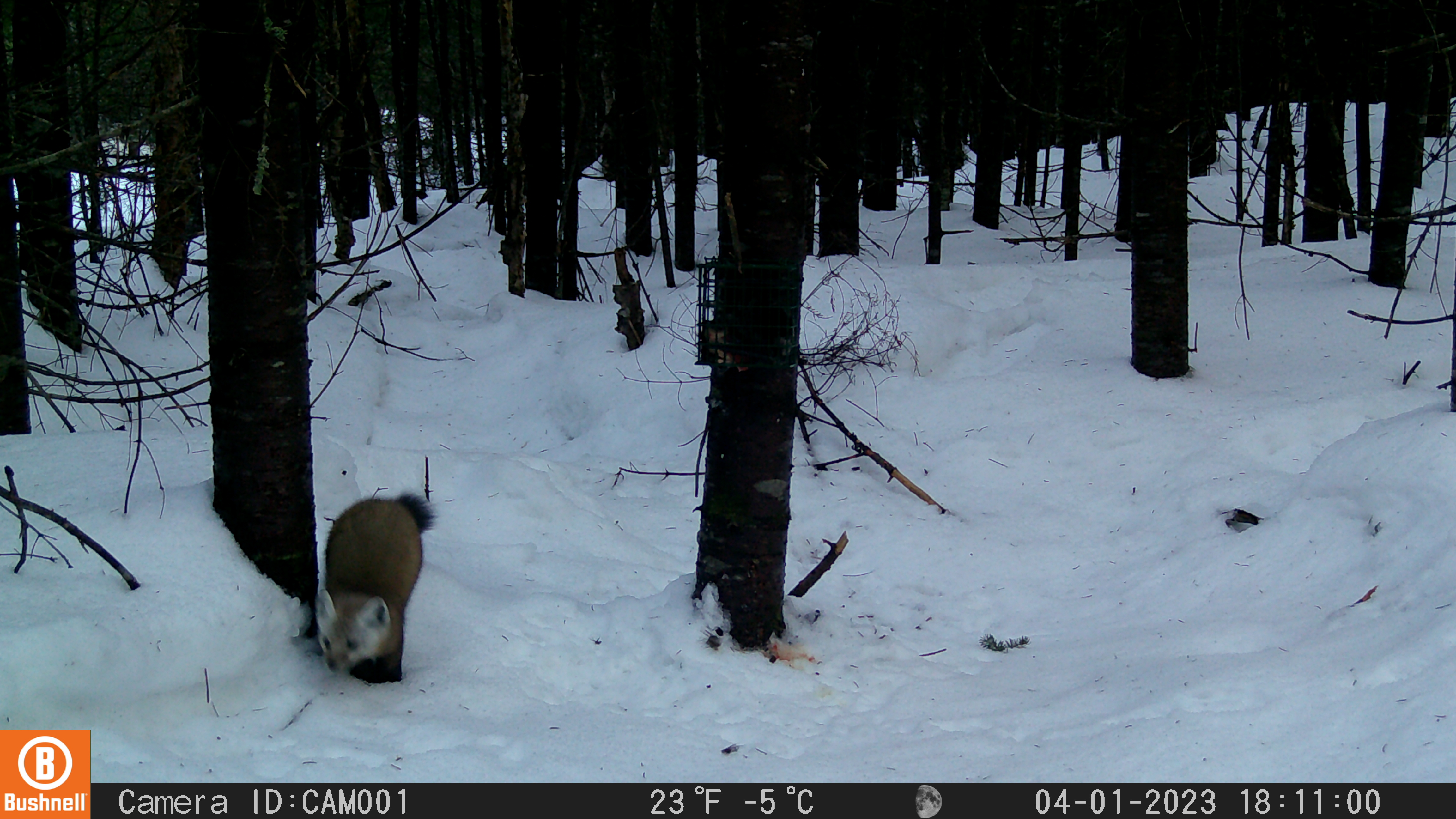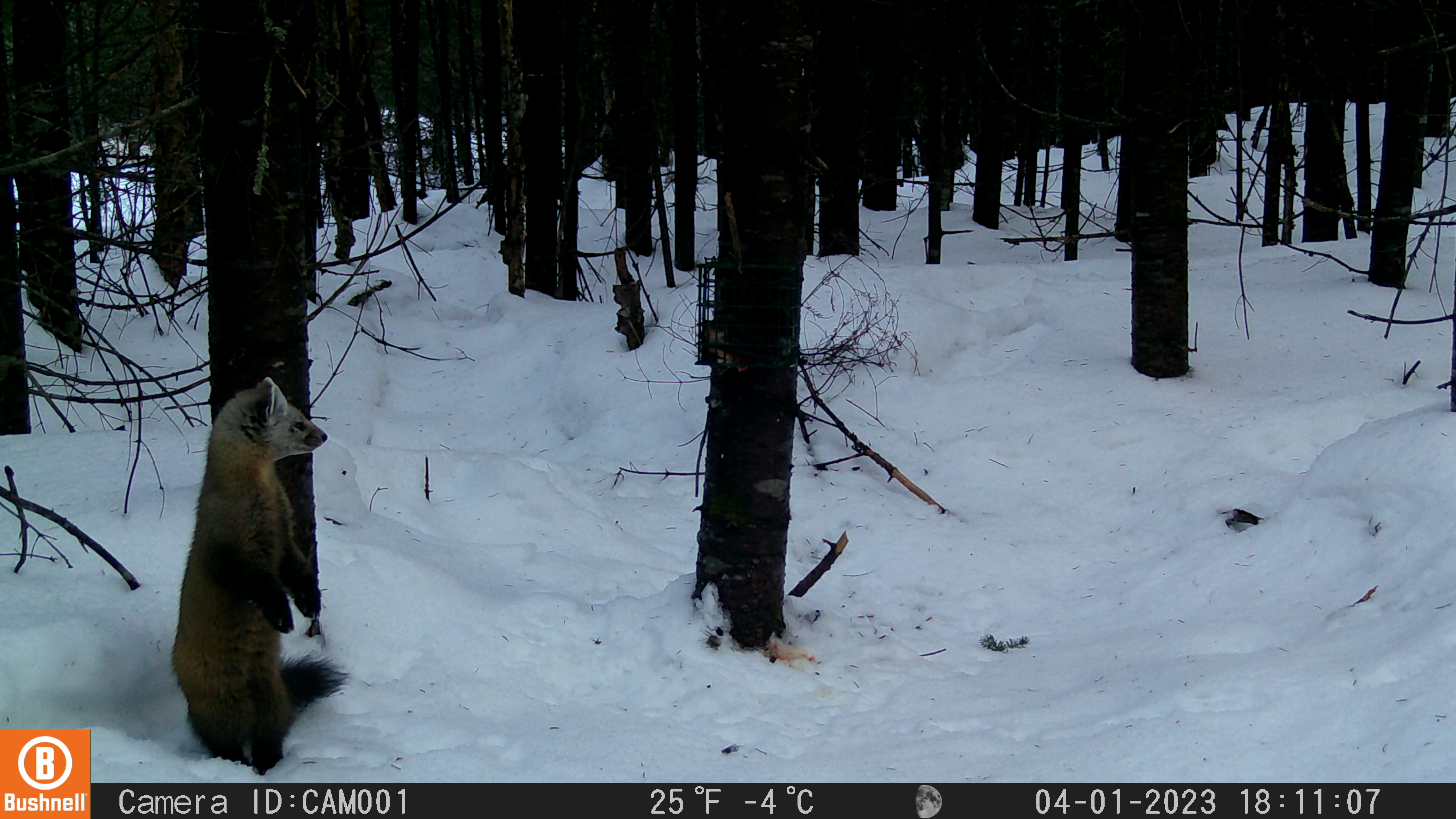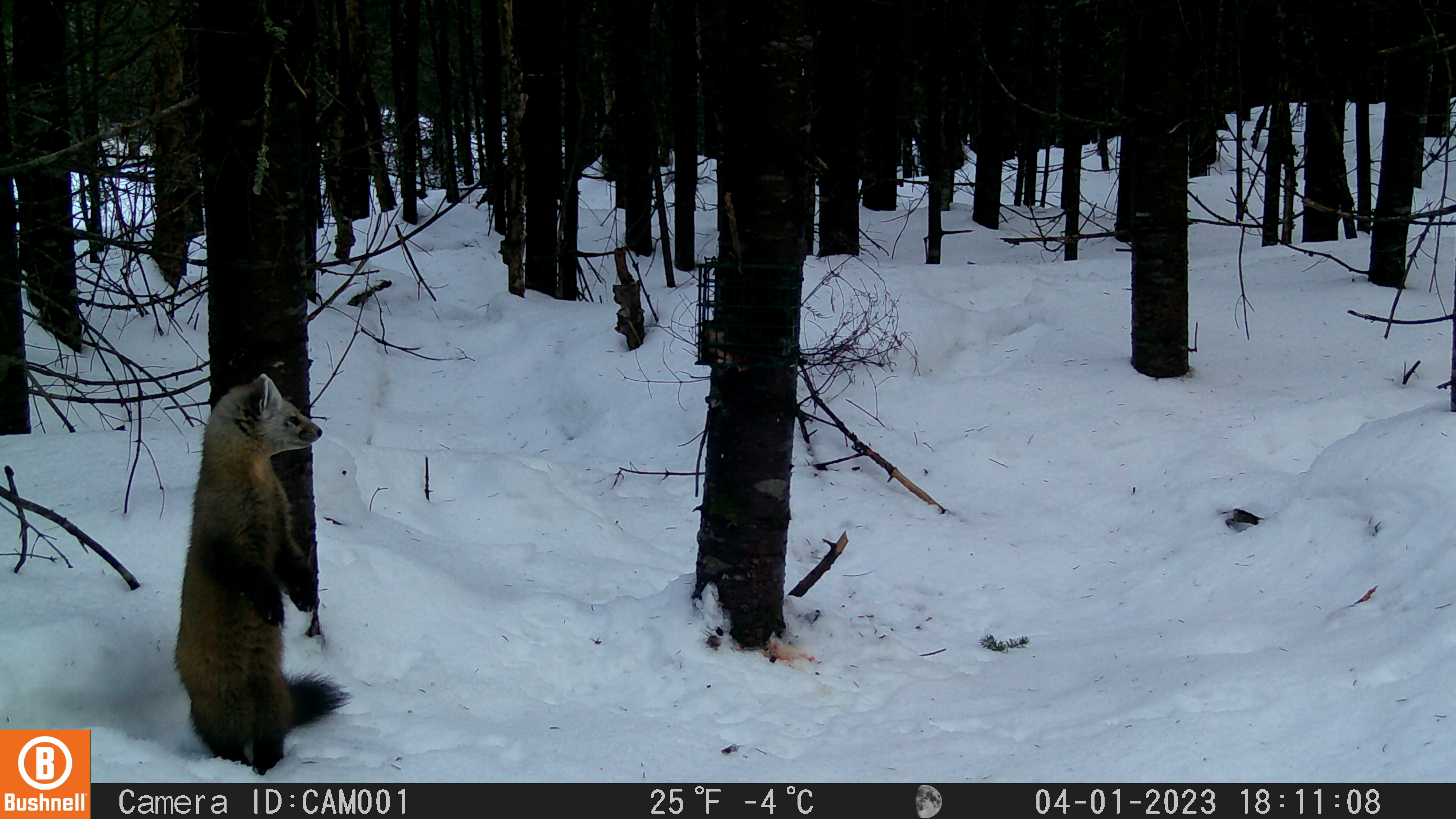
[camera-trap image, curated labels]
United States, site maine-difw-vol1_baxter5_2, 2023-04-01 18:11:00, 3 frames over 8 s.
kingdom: Animalia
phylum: Chordata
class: Mammalia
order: Carnivora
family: Mustelidae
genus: Martes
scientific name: Martes americana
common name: american marten